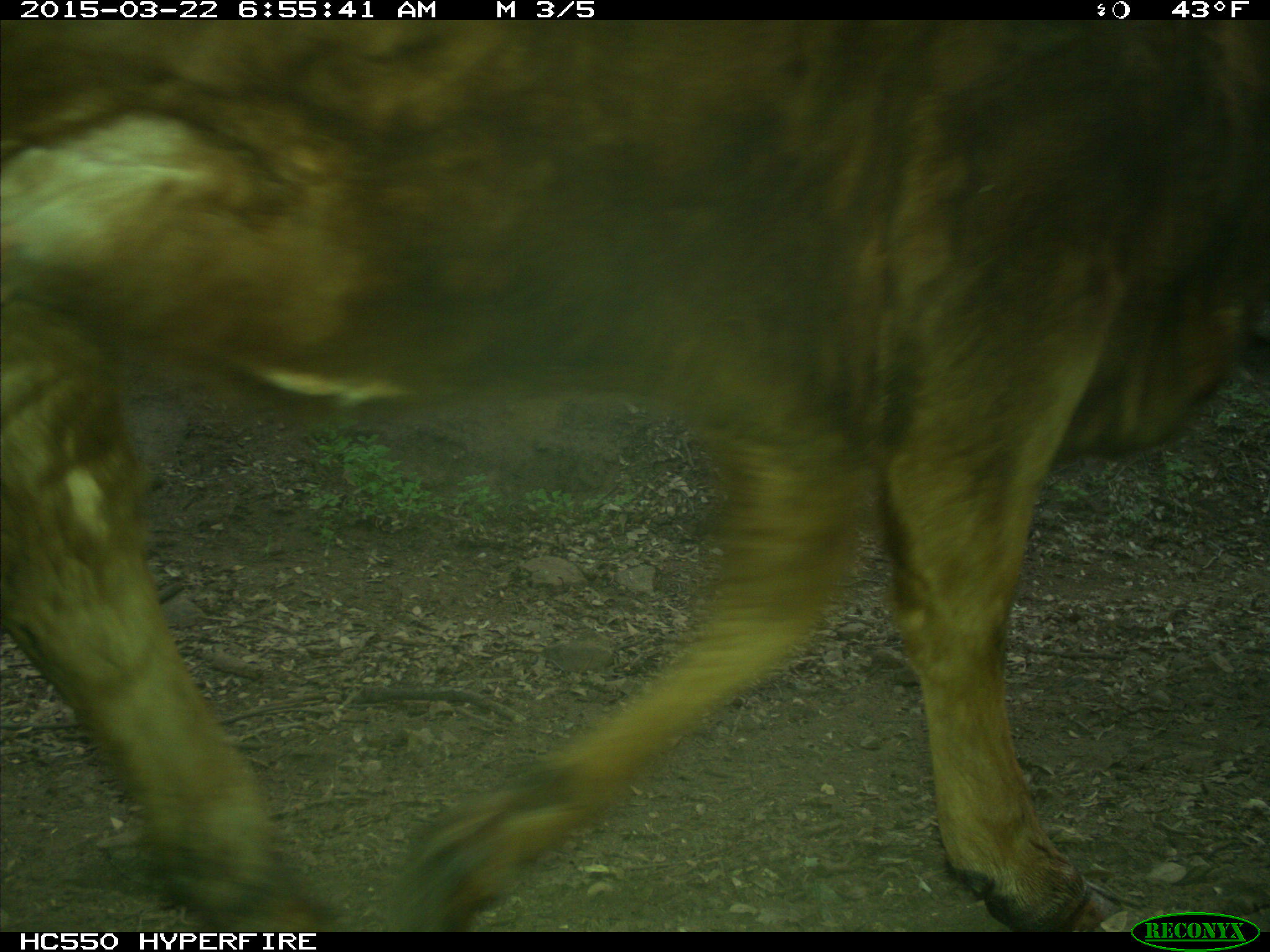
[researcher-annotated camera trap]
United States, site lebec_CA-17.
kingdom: Animalia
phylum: Chordata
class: Mammalia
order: Artiodactyla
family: Bovidae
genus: Bos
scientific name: Bos taurus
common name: domestic cow